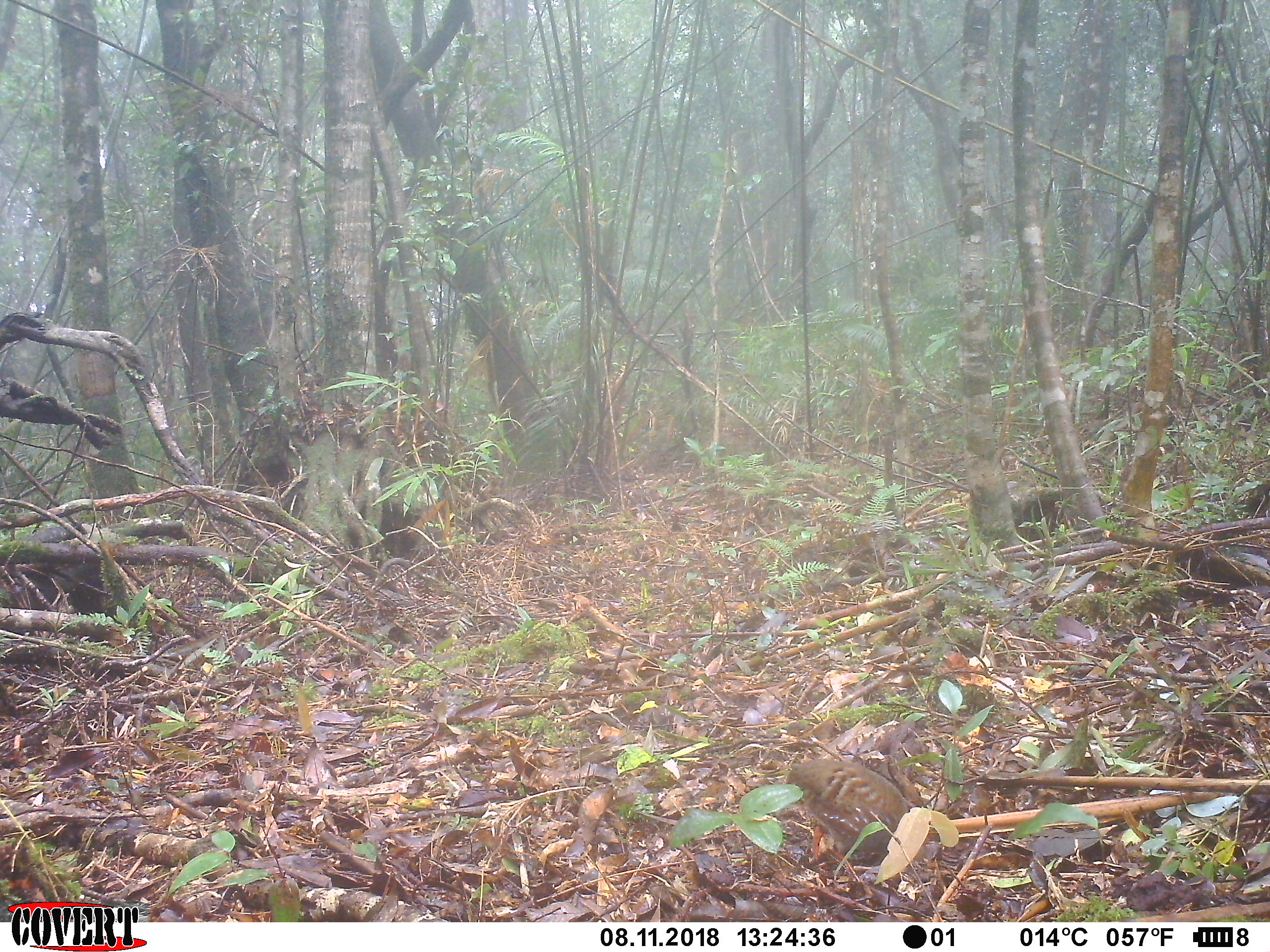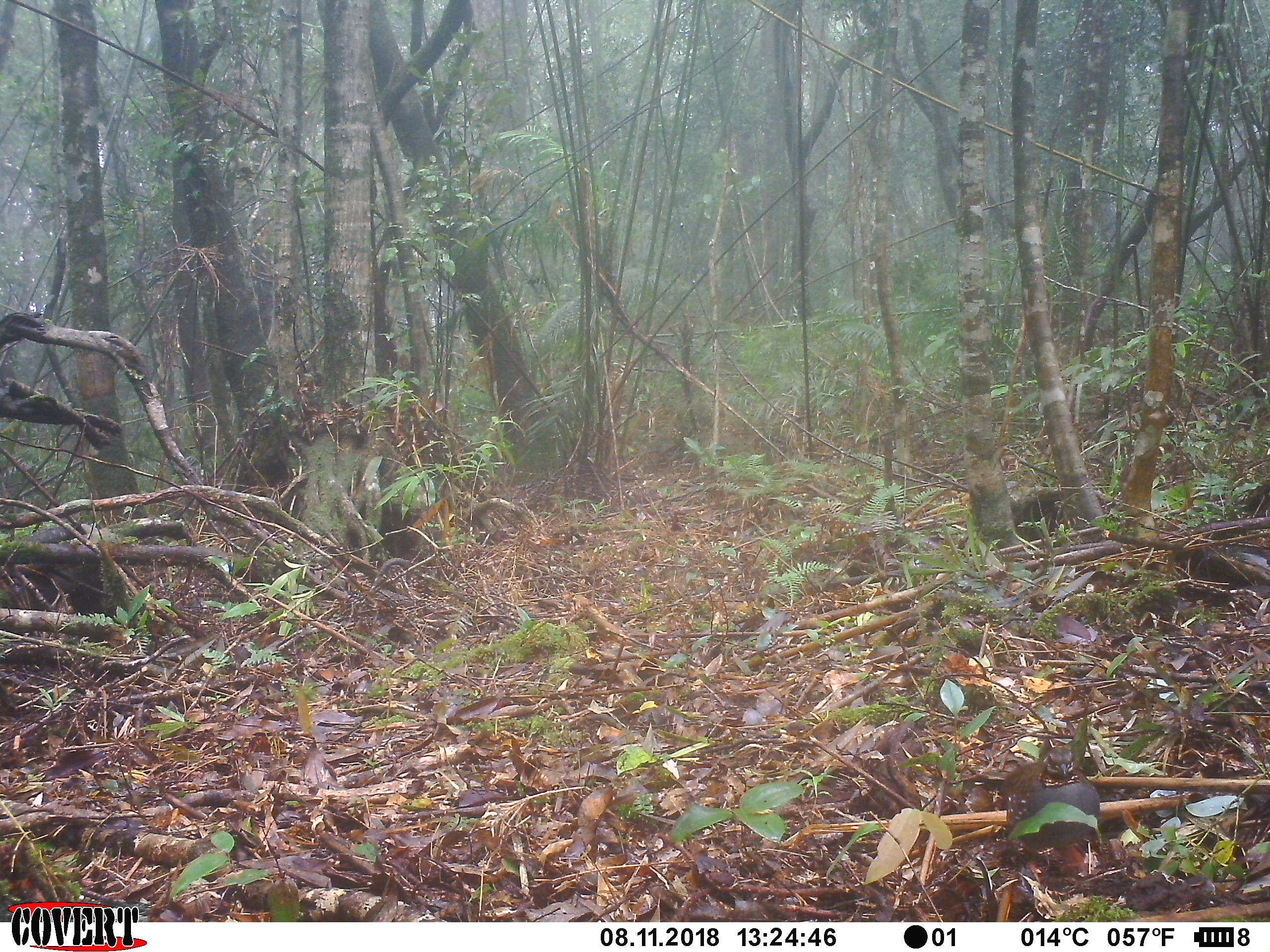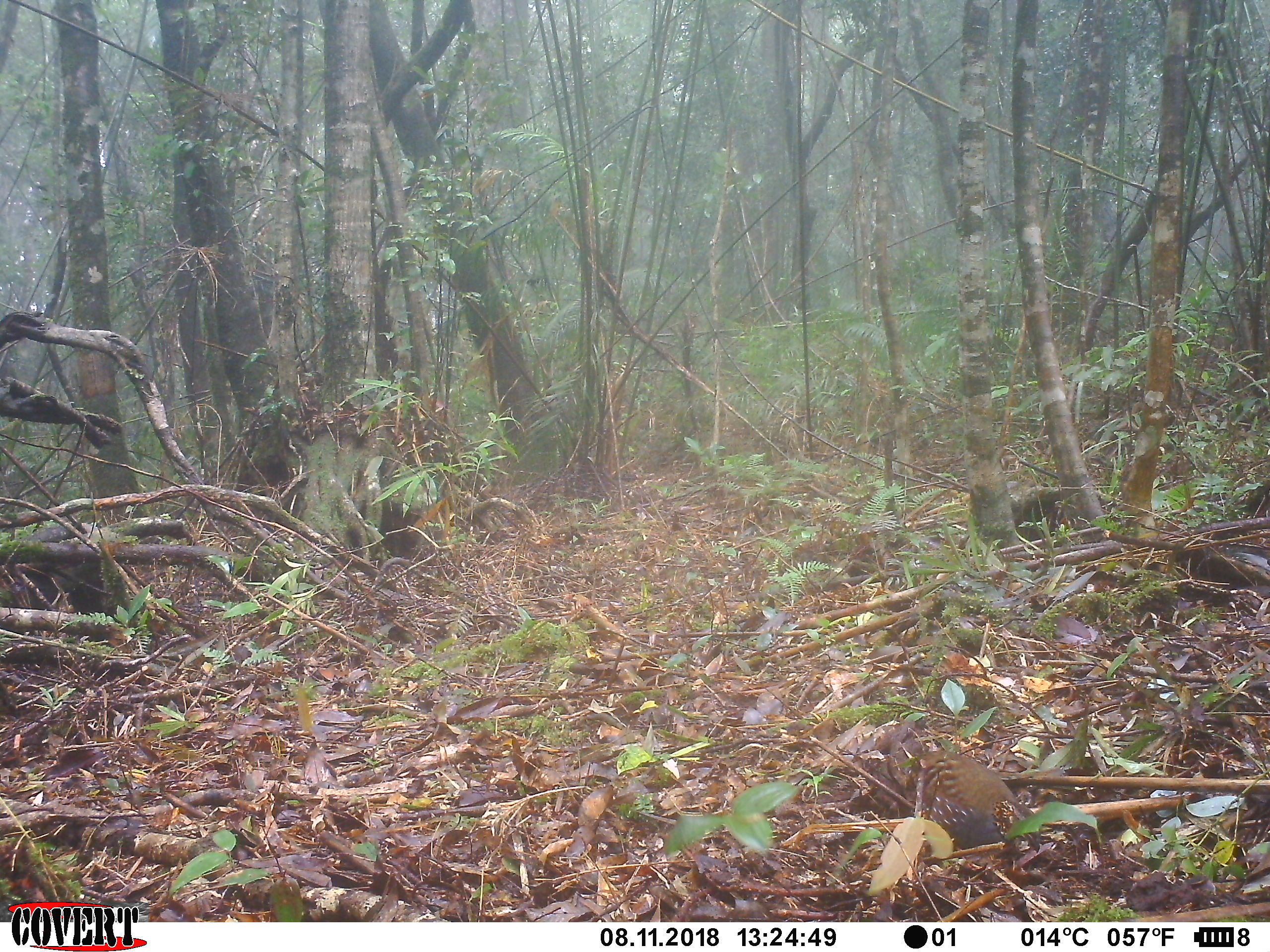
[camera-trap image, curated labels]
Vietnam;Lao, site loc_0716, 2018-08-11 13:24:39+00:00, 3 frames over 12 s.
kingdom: Animalia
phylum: Chordata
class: Aves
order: Galliformes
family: Phasianidae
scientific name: Phasianidae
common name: partridge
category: unidentified partridge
Unidentified partridge (partridge) (Phasianidae). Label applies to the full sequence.